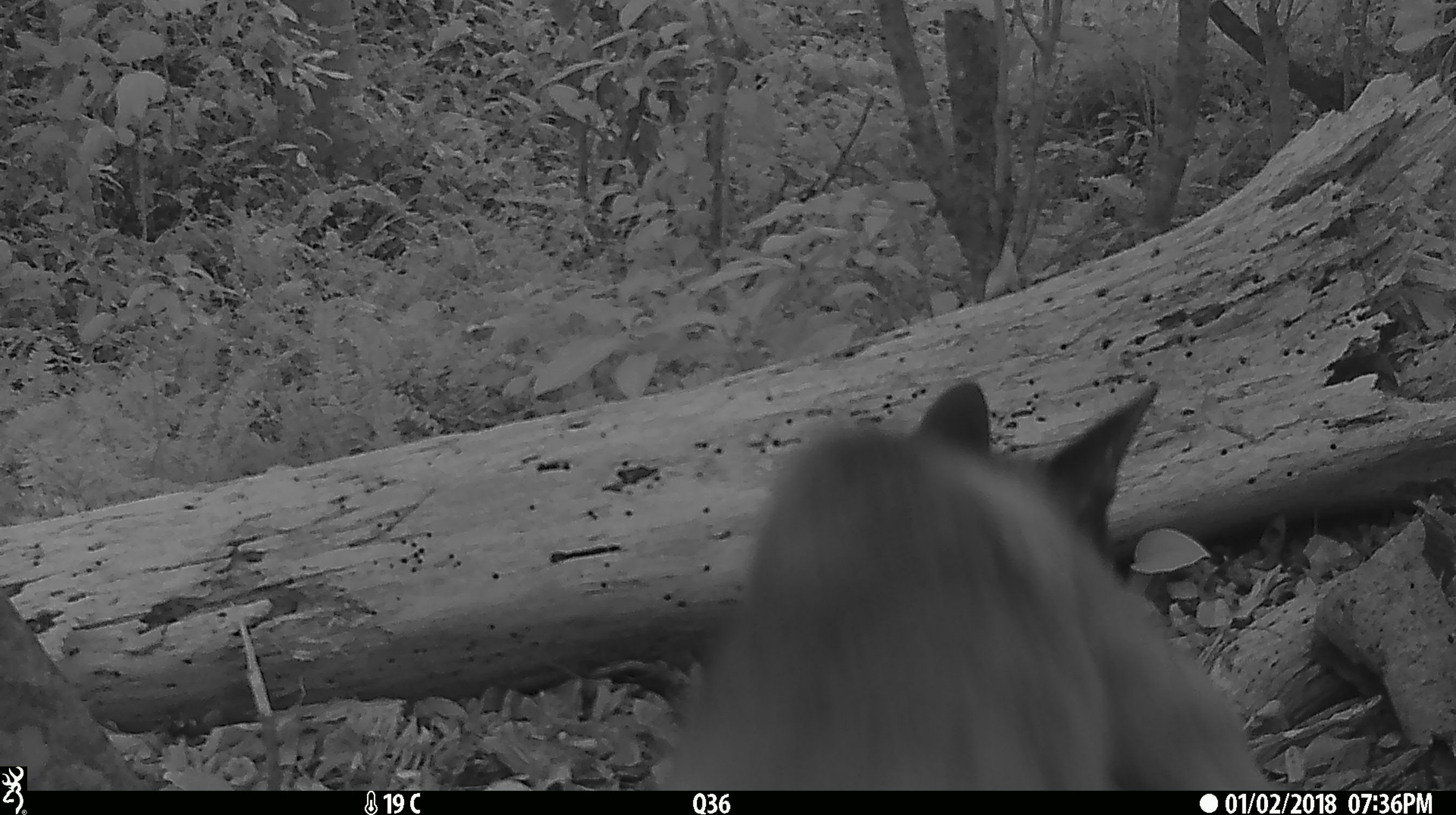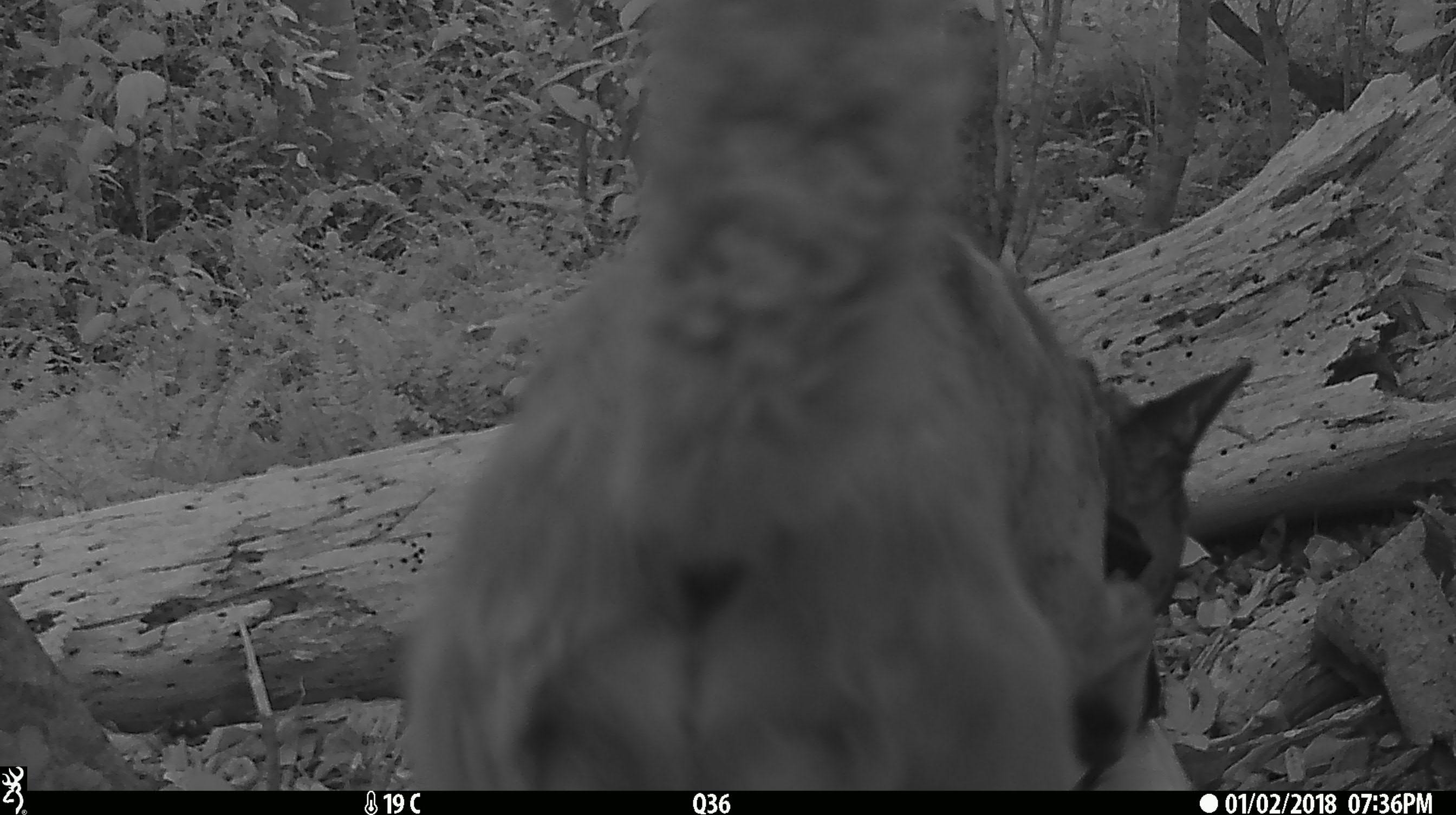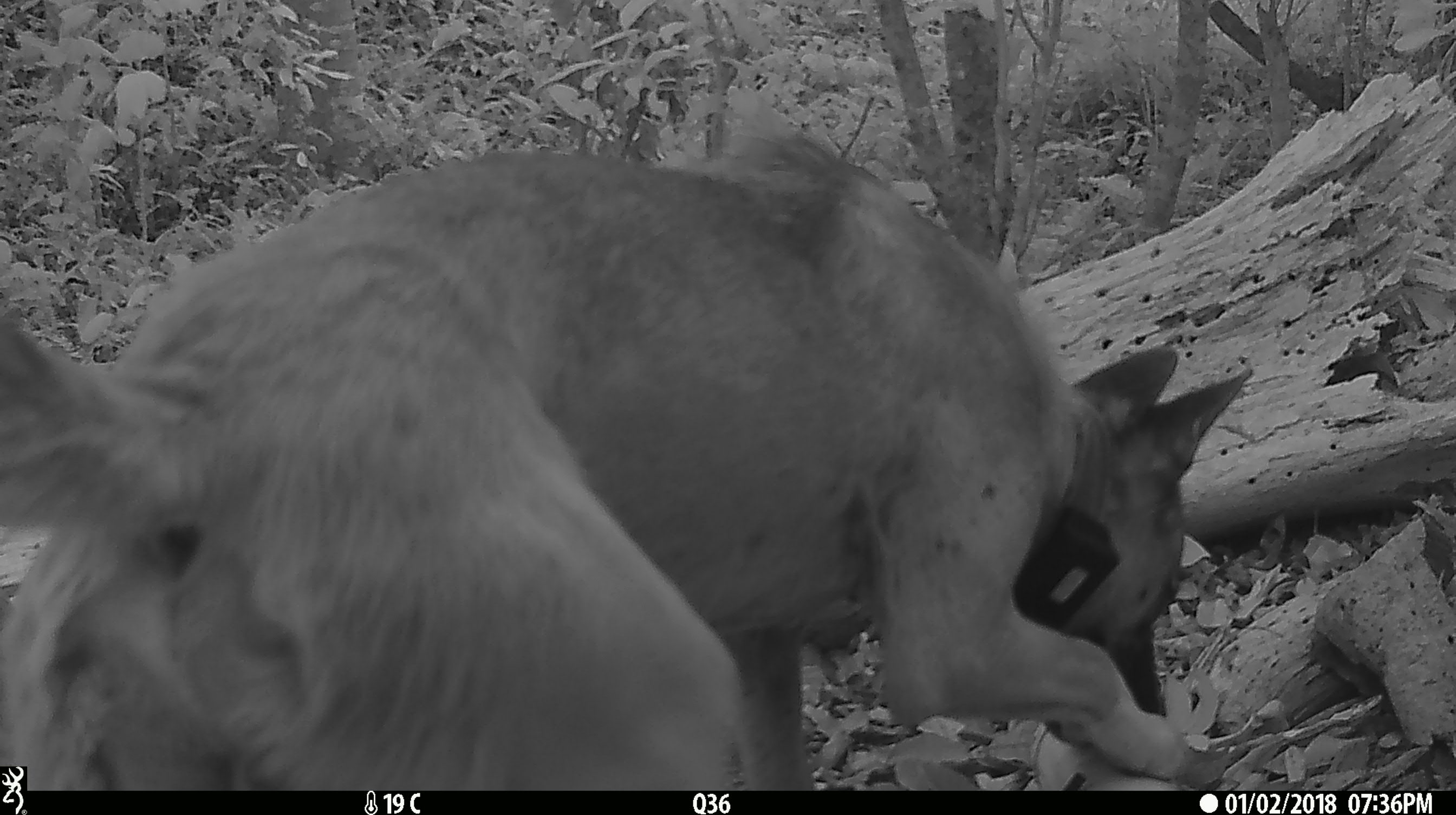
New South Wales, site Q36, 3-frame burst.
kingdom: Animalia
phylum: Chordata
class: Mammalia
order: Carnivora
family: Canidae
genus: Canis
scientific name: Canis familiaris dingo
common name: dingo